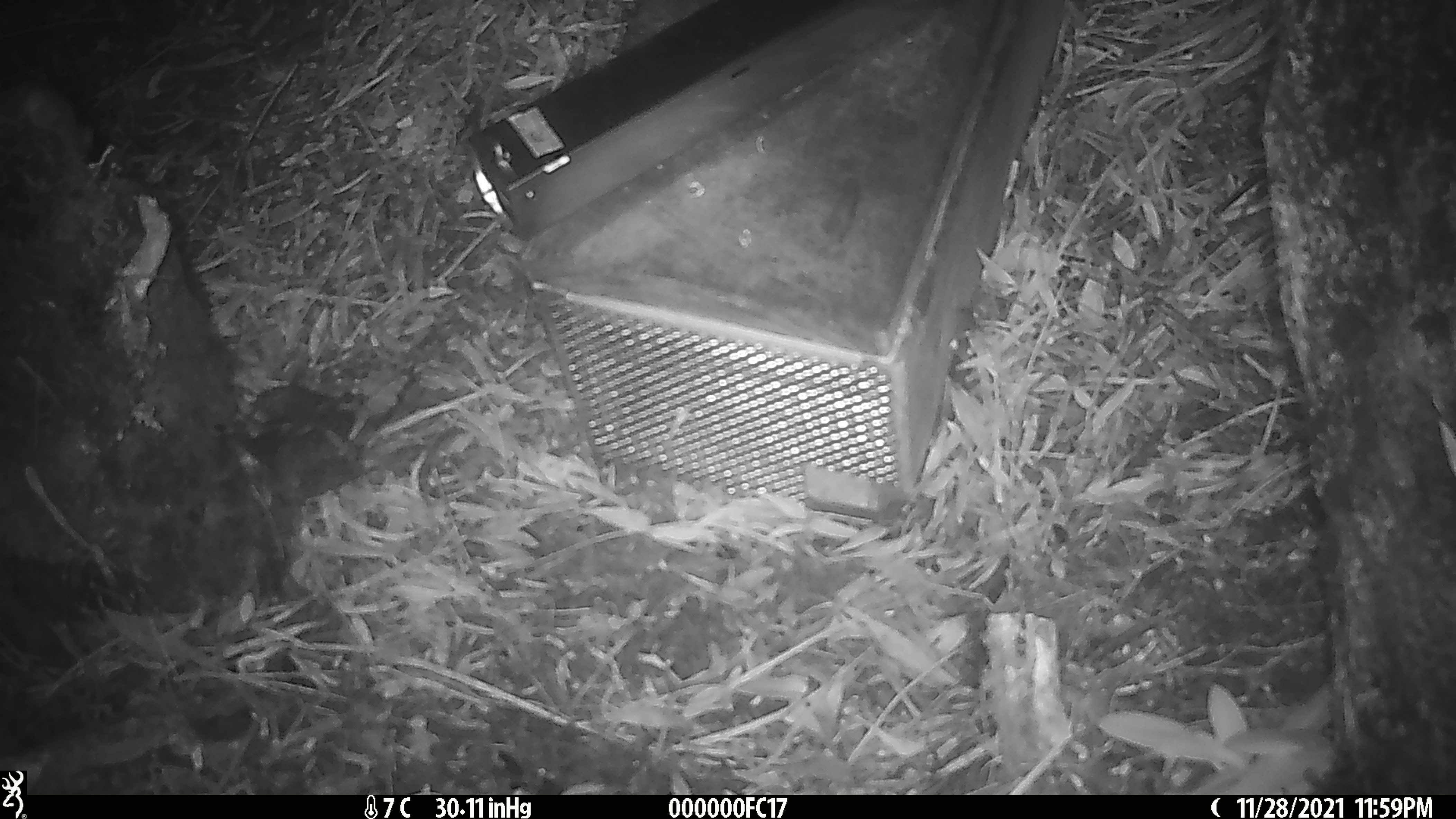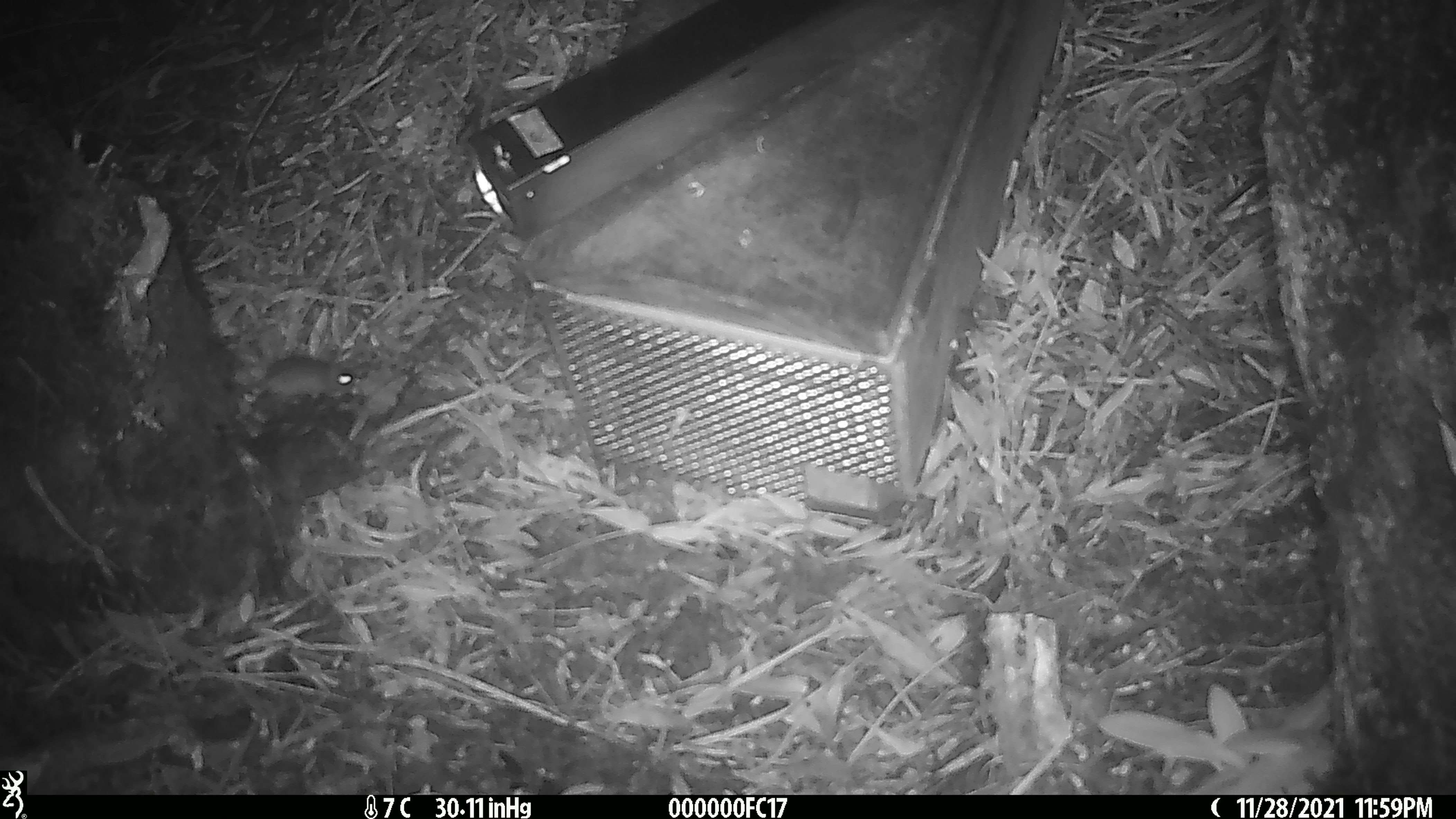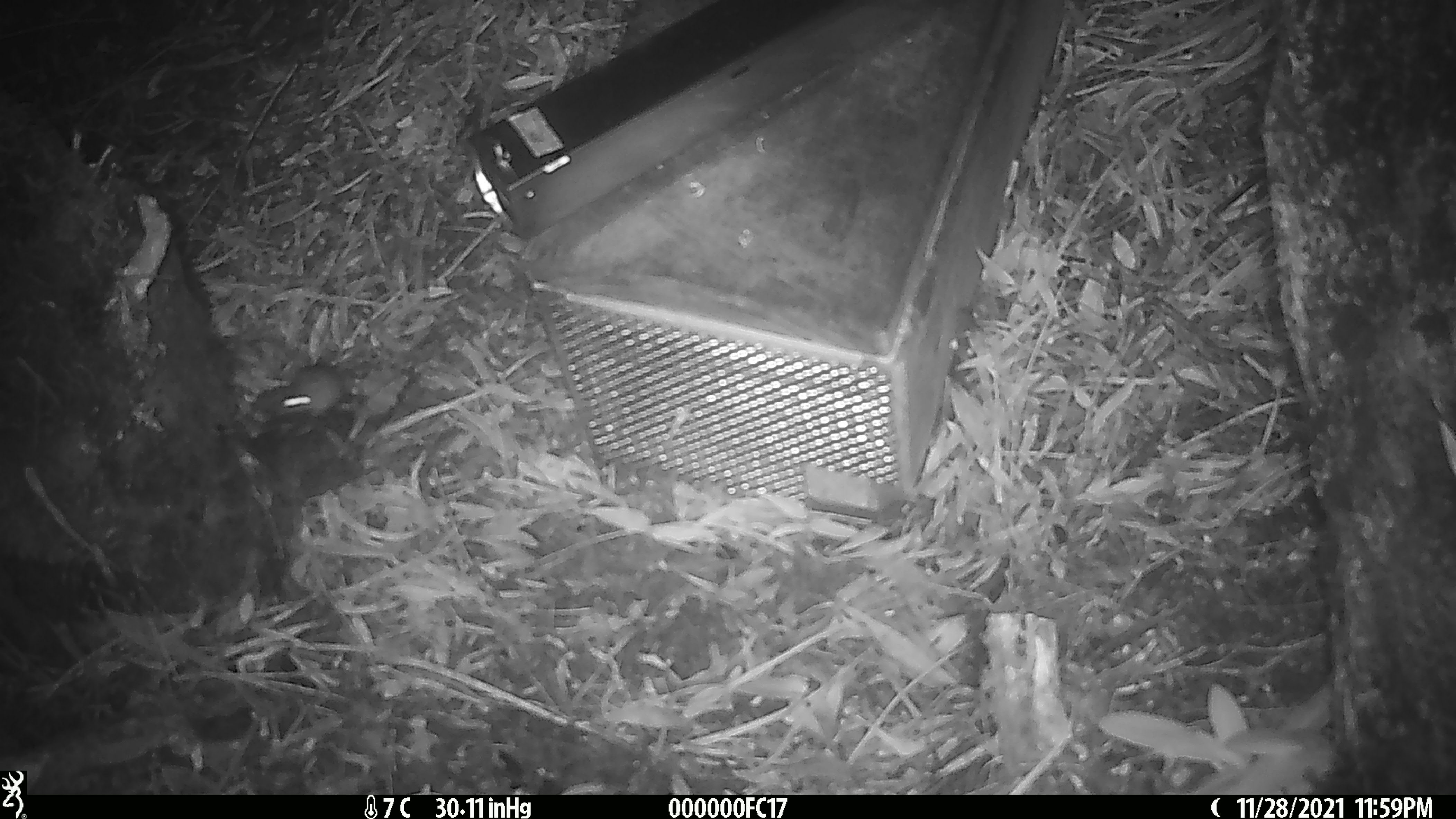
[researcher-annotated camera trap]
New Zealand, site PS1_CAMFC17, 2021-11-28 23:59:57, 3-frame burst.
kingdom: Animalia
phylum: Chordata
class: Mammalia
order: Rodentia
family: Muridae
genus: Mus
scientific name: Mus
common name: mouse